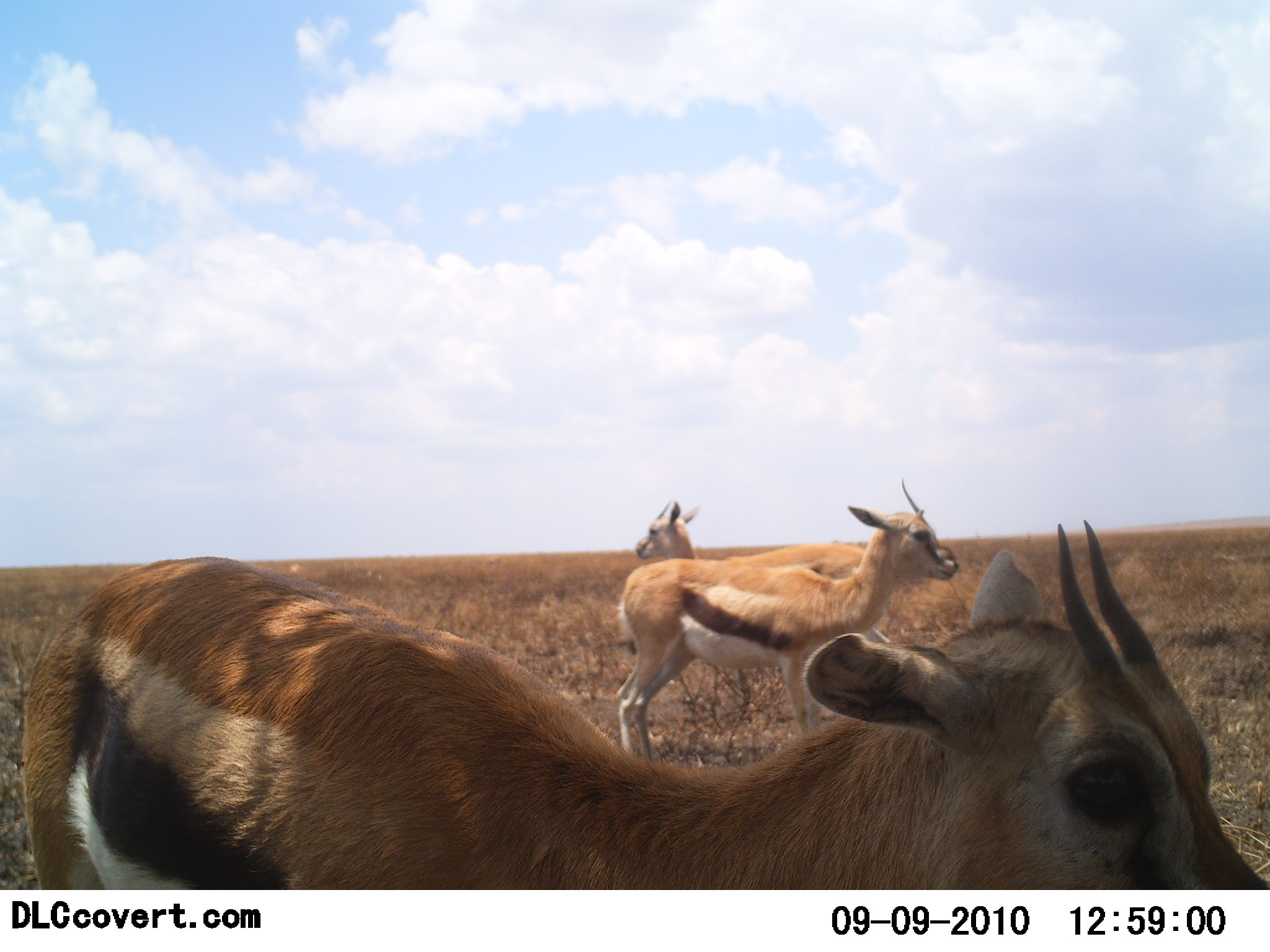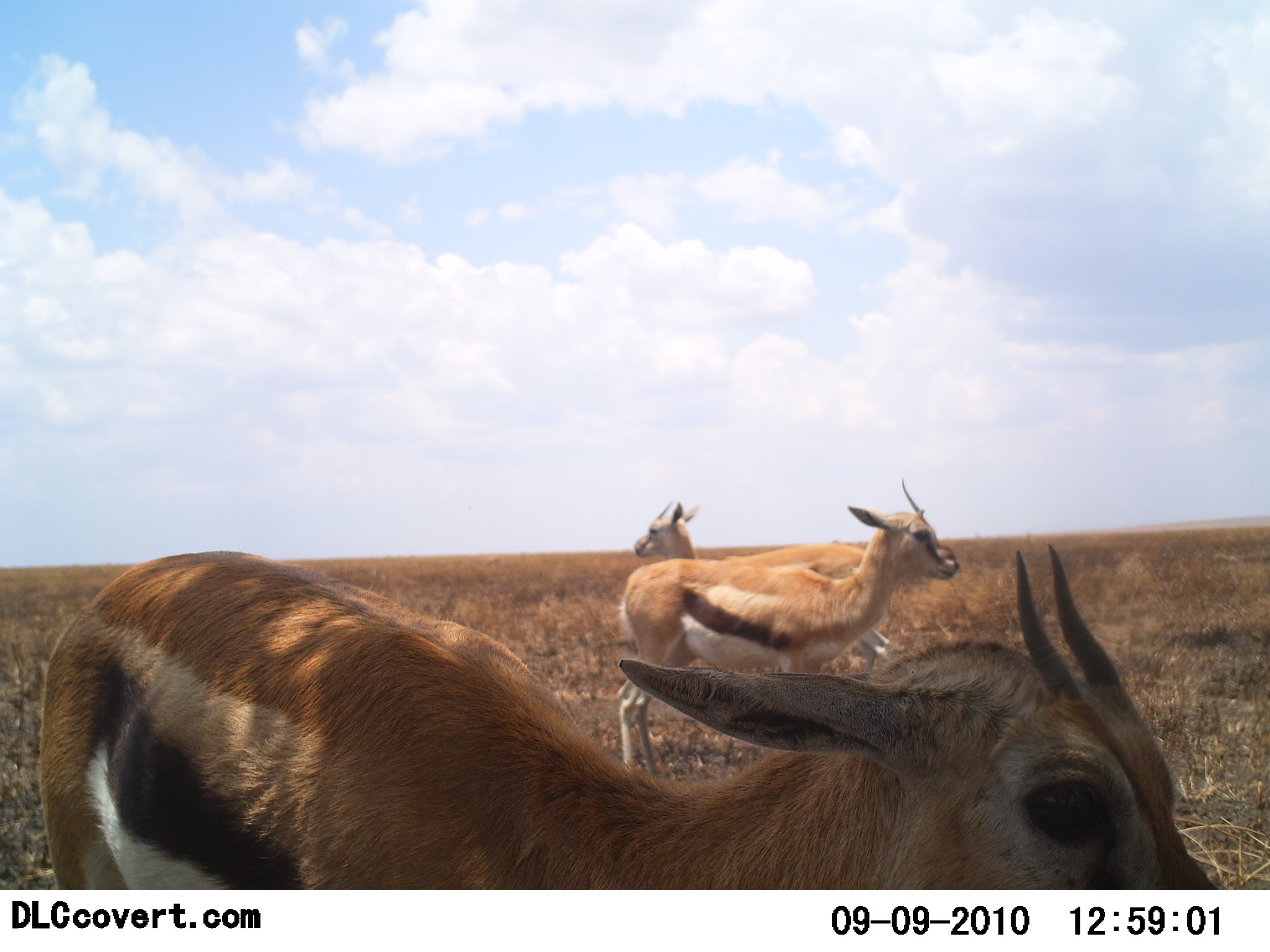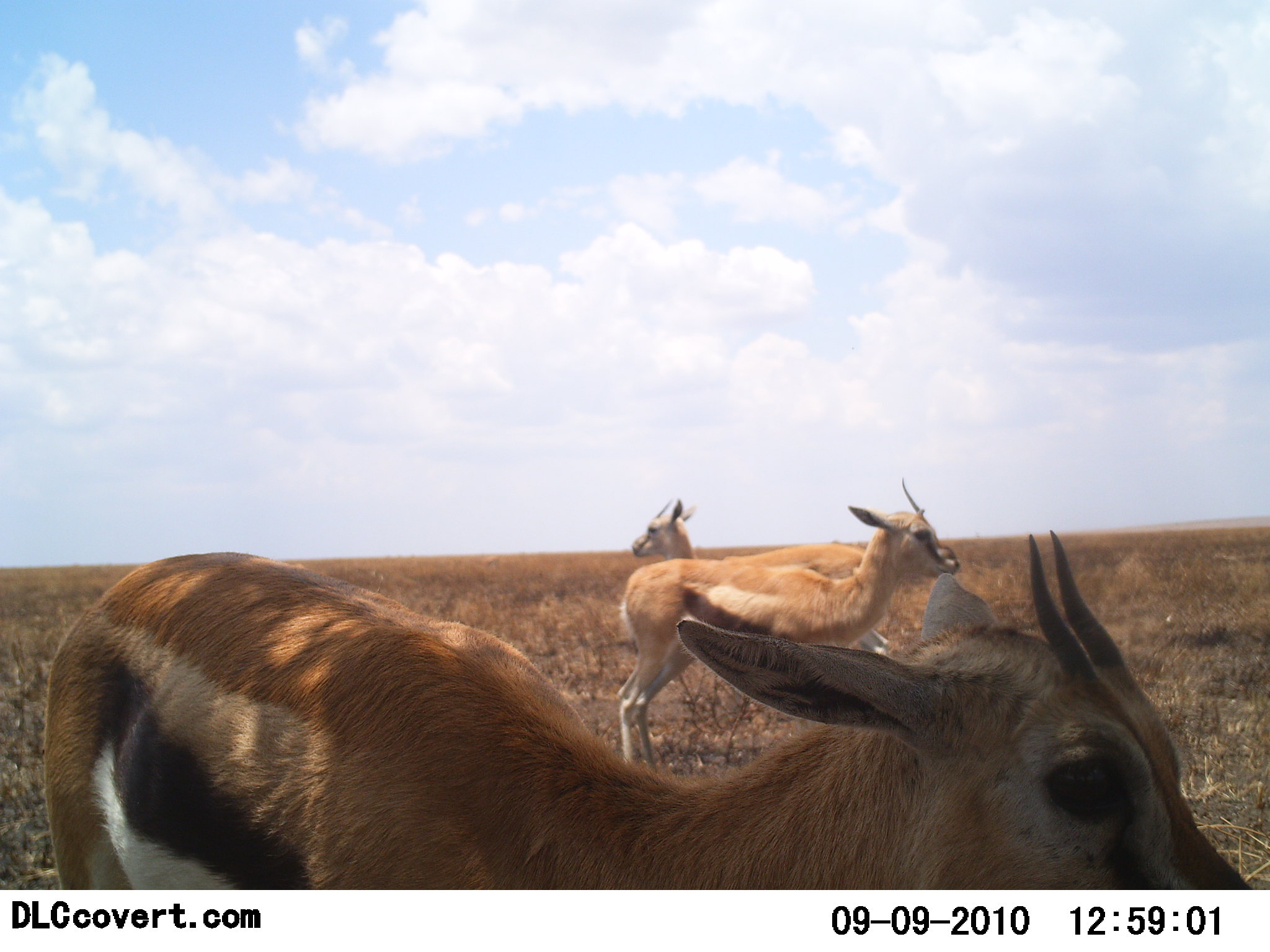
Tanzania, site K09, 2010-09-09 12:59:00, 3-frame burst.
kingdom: Animalia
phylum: Chordata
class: Mammalia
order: Artiodactyla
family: Bovidae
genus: Eudorcas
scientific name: Eudorcas thomsonii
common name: thomson's gazelle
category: gazellethomsons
Gazellethomsons (thomson's gazelle) (Eudorcas thomsonii), count 3. Behavior (volunteer vote fractions): standing 100%, resting 0%, moving 0%, interacting 0%. Young present (vote fraction): 0%. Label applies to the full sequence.